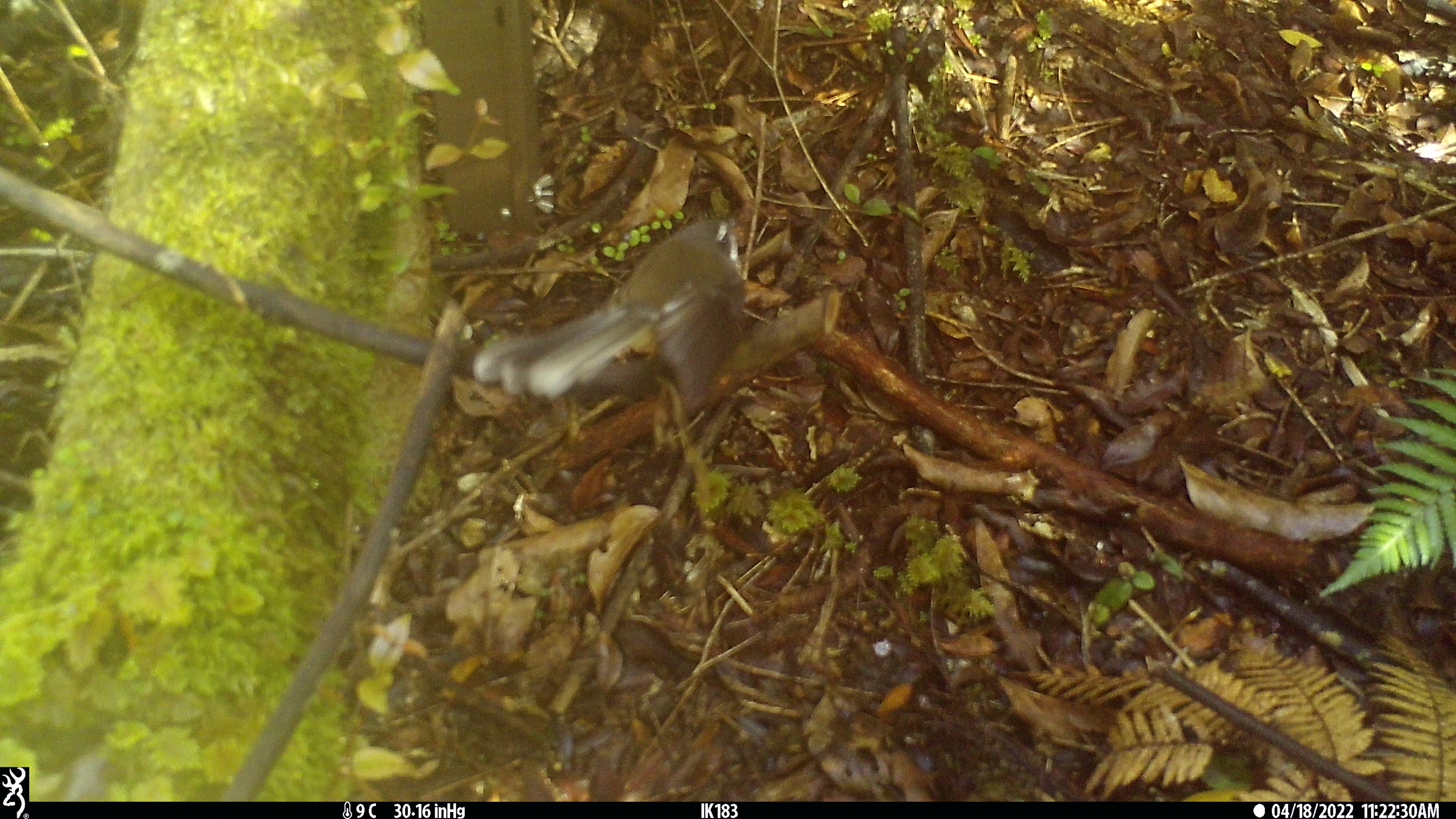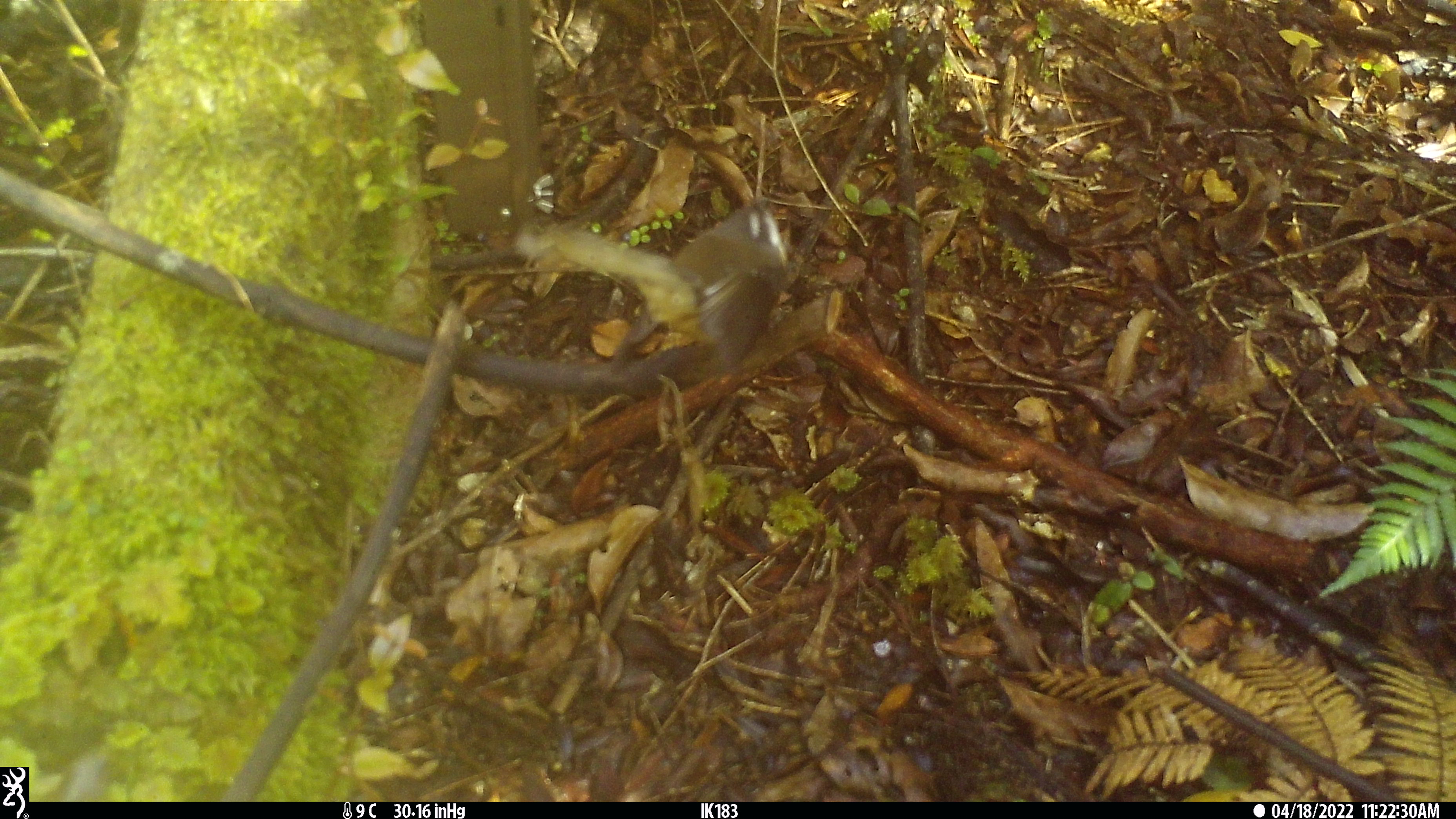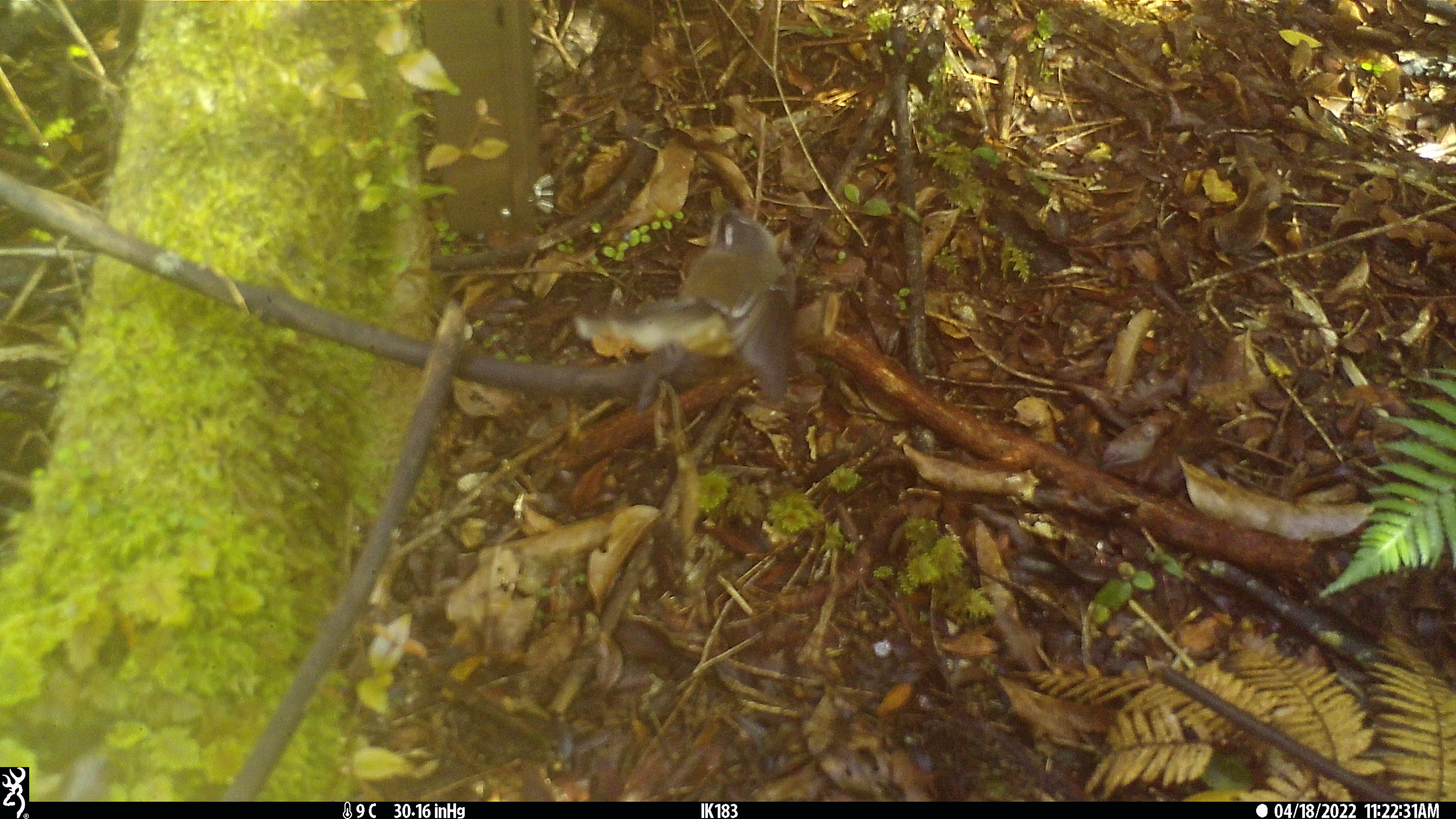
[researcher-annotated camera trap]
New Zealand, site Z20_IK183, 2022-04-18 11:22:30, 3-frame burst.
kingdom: Animalia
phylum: Chordata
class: Aves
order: Passeriformes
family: Rhipiduridae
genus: Rhipidura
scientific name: Rhipidura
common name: fantails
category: fantail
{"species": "fantail (fantails) (Rhipidura)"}